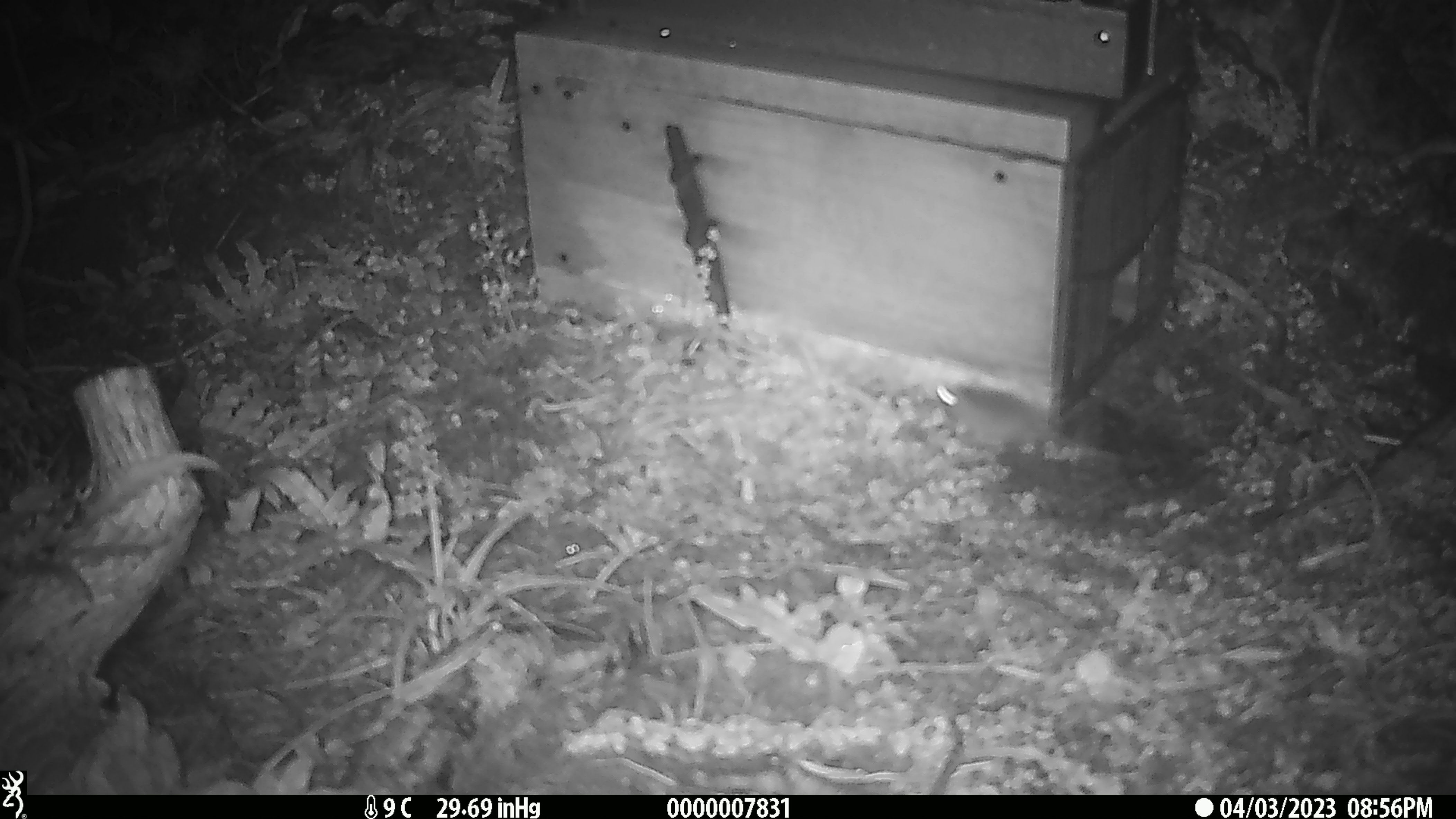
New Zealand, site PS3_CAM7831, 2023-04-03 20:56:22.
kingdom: Animalia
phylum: Chordata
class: Mammalia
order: Rodentia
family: Muridae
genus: Mus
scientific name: Mus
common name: mouse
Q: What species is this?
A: Mouse (Mus).